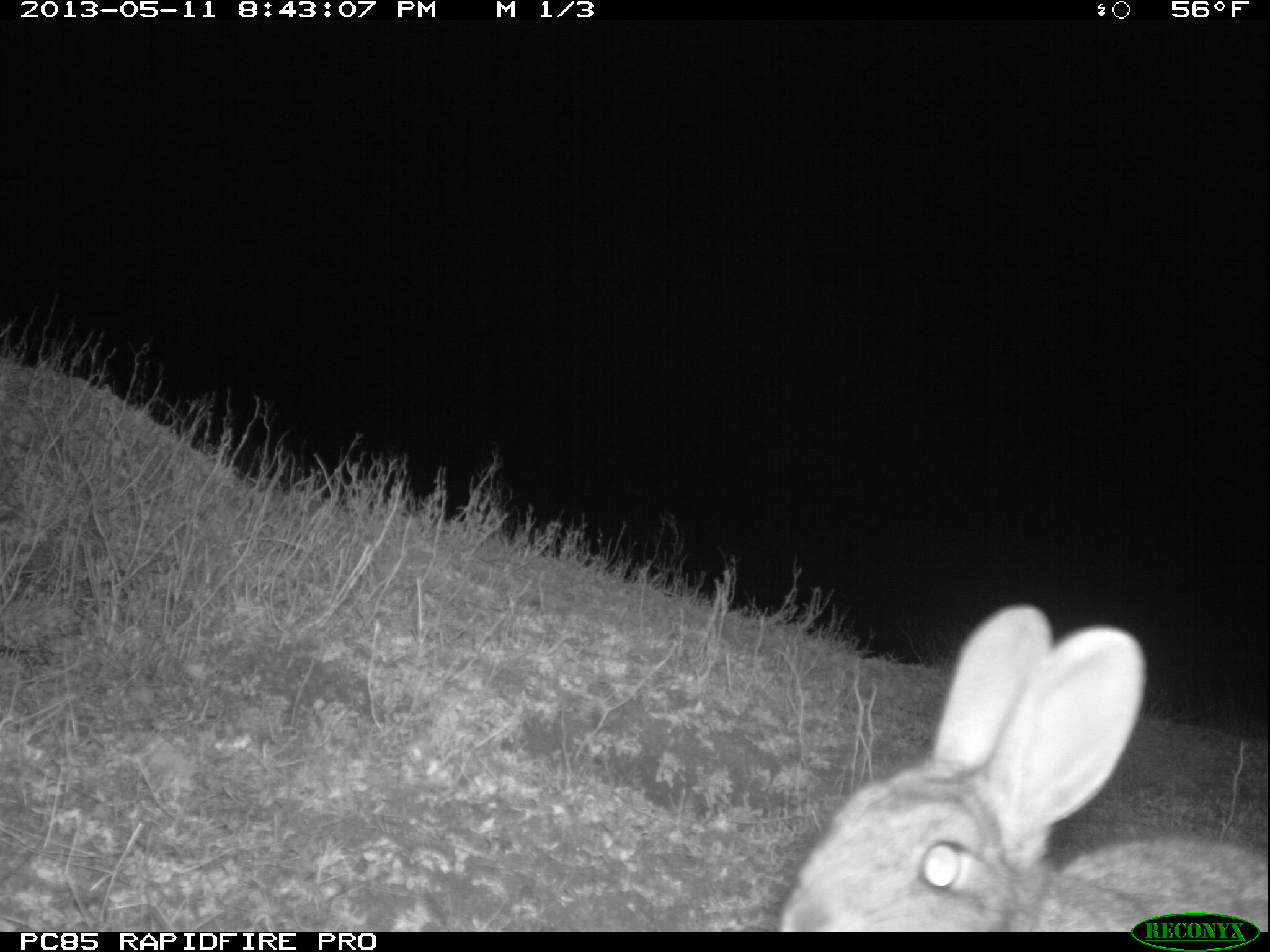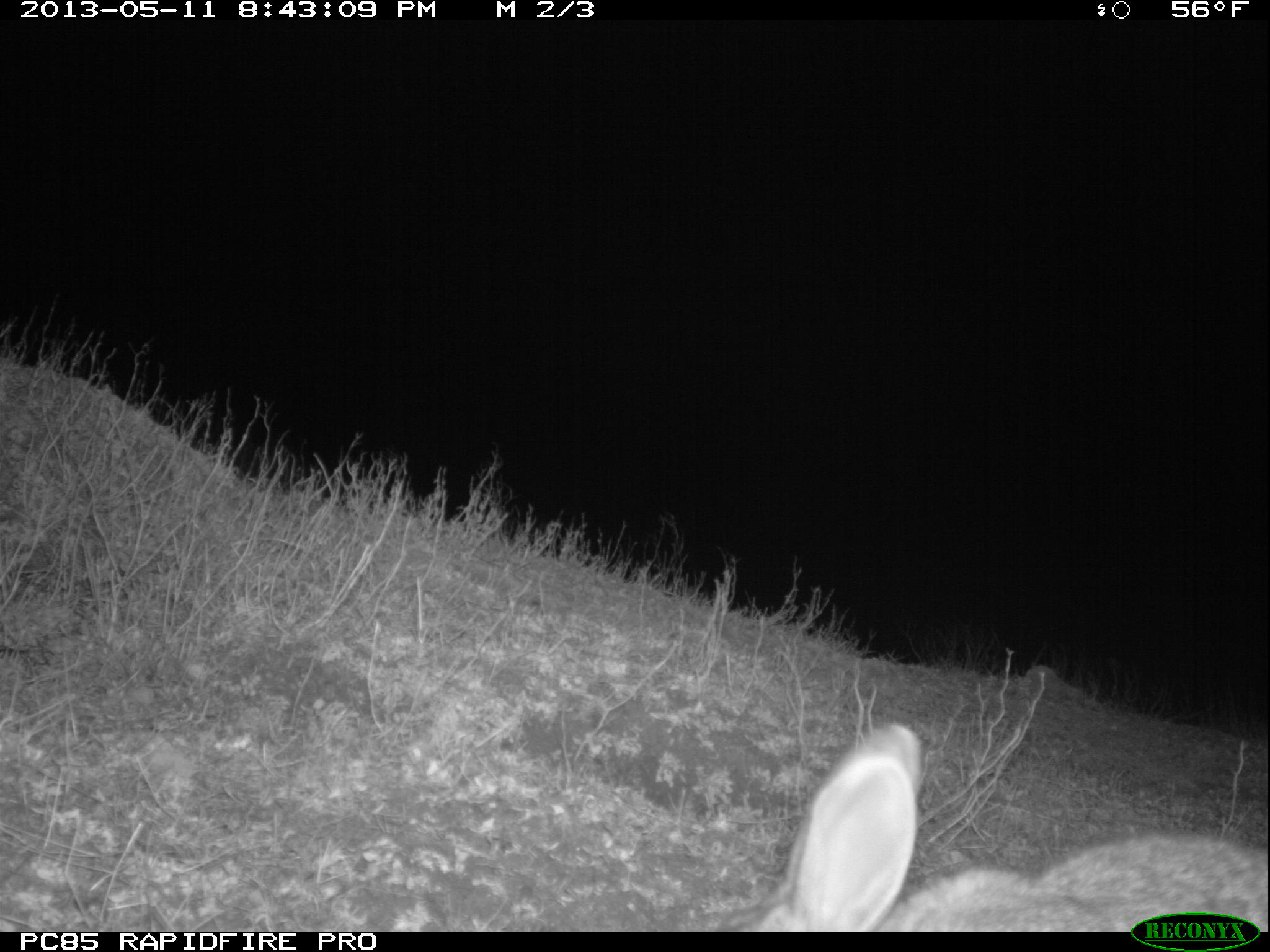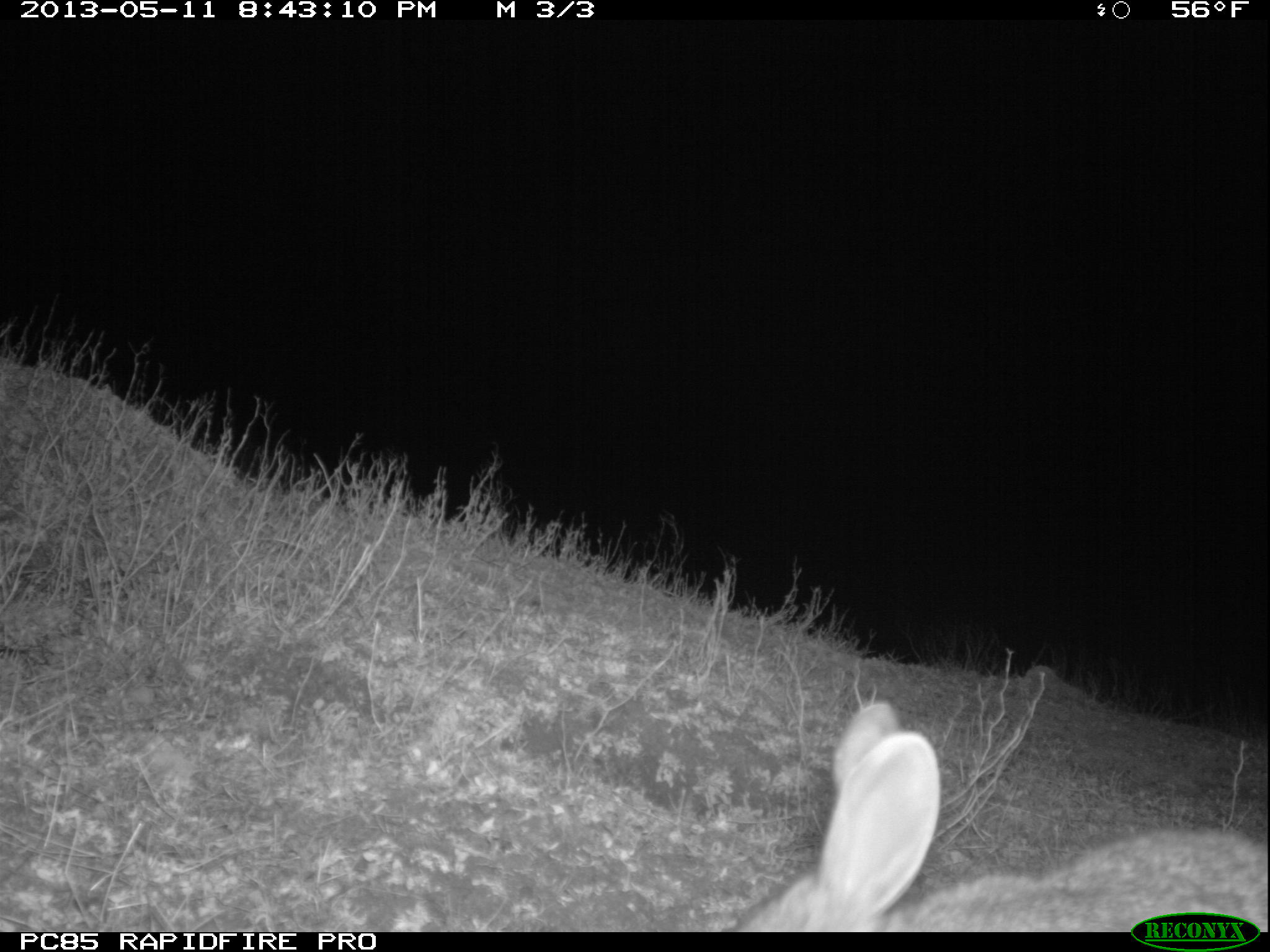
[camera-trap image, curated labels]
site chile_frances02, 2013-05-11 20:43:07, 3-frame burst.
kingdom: Animalia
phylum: Chordata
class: Mammalia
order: Lagomorpha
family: Leporidae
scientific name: Leporidae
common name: rabbits and hares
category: rabbit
Rabbit (rabbits and hares) (Leporidae).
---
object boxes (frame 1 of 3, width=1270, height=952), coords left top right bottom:
rabbit: 770 600 1269 910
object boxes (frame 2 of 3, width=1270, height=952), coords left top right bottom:
rabbit: 712 721 1266 912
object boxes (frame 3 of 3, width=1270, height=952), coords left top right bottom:
rabbit: 727 698 1269 908